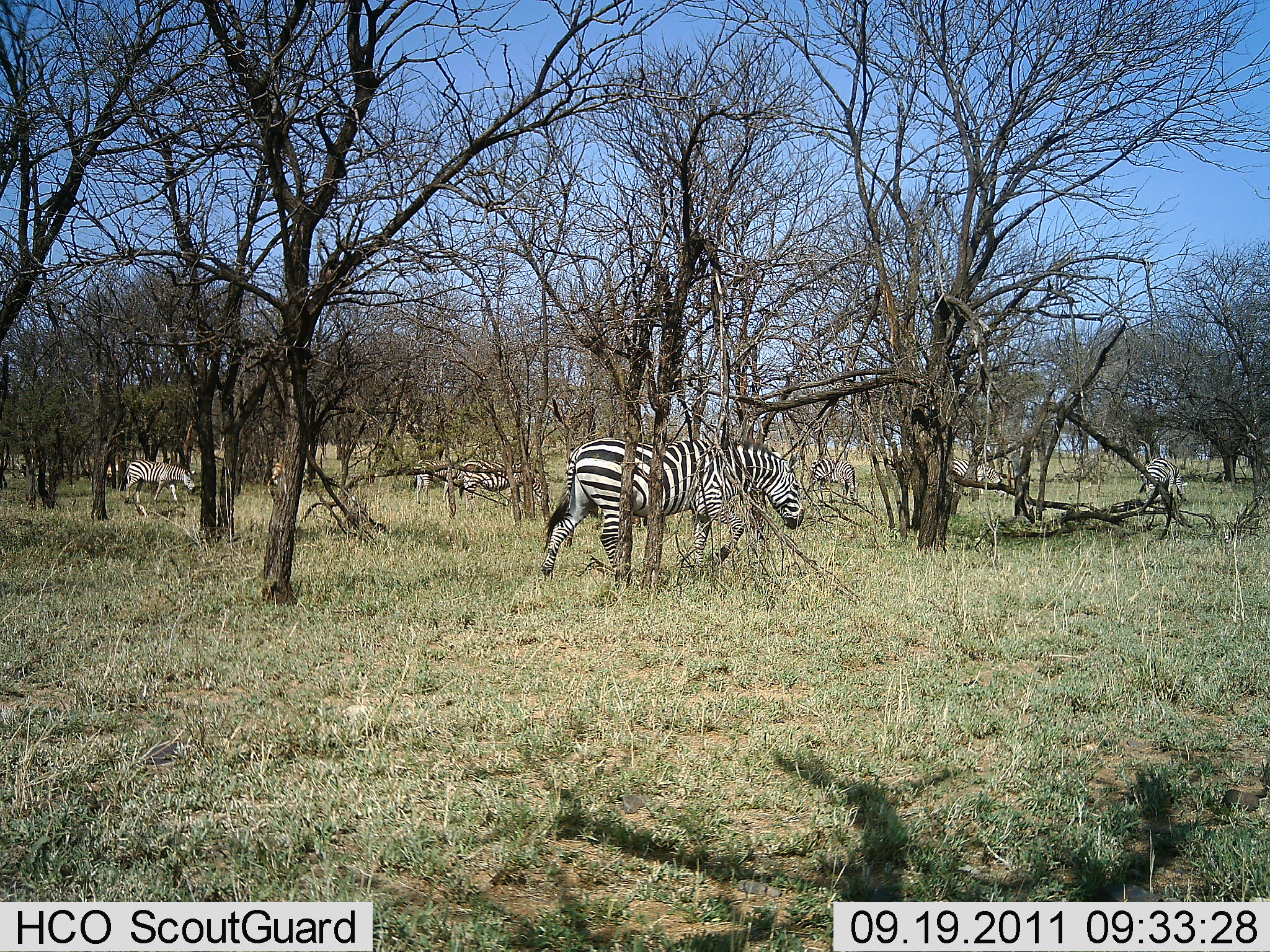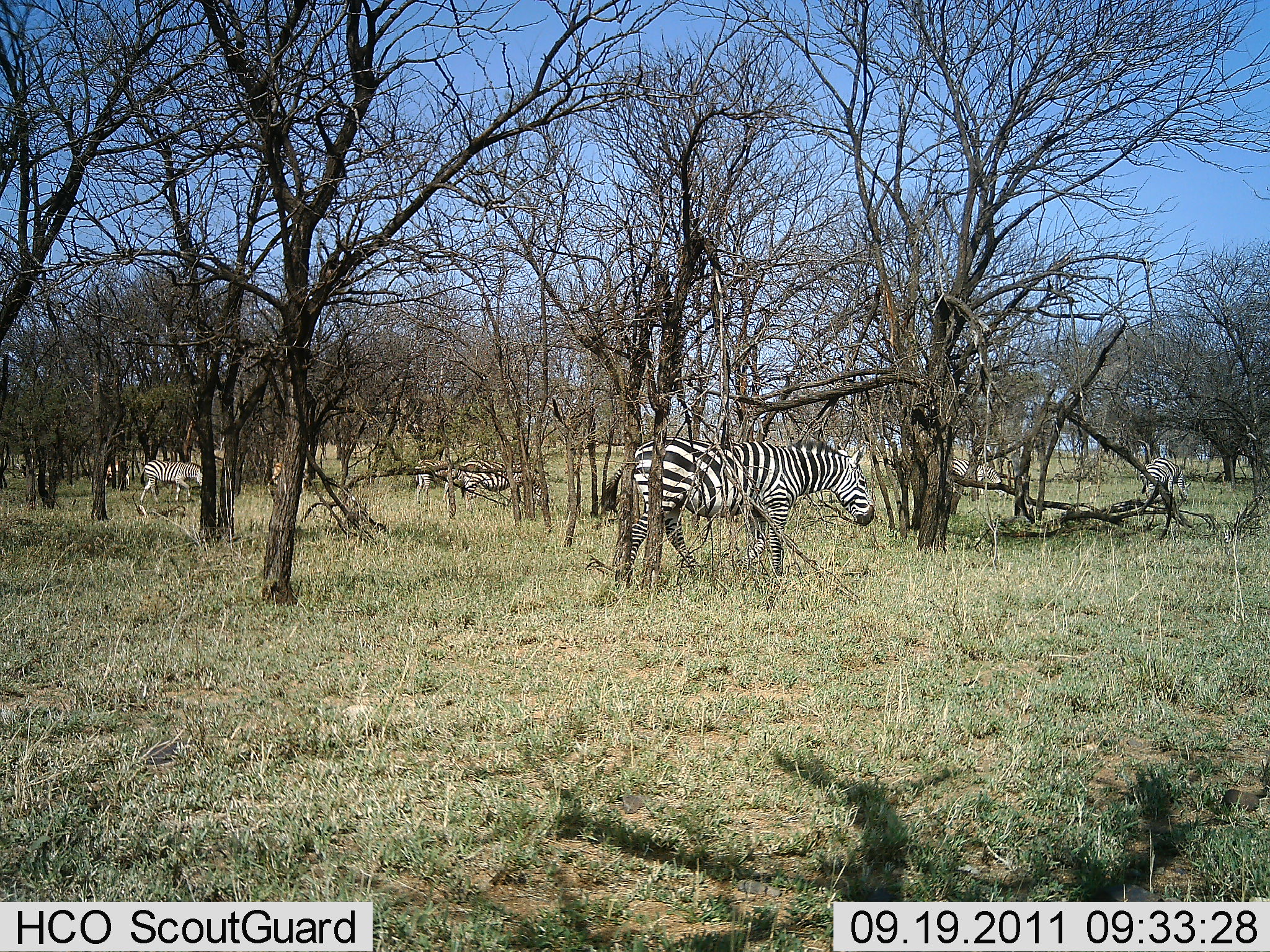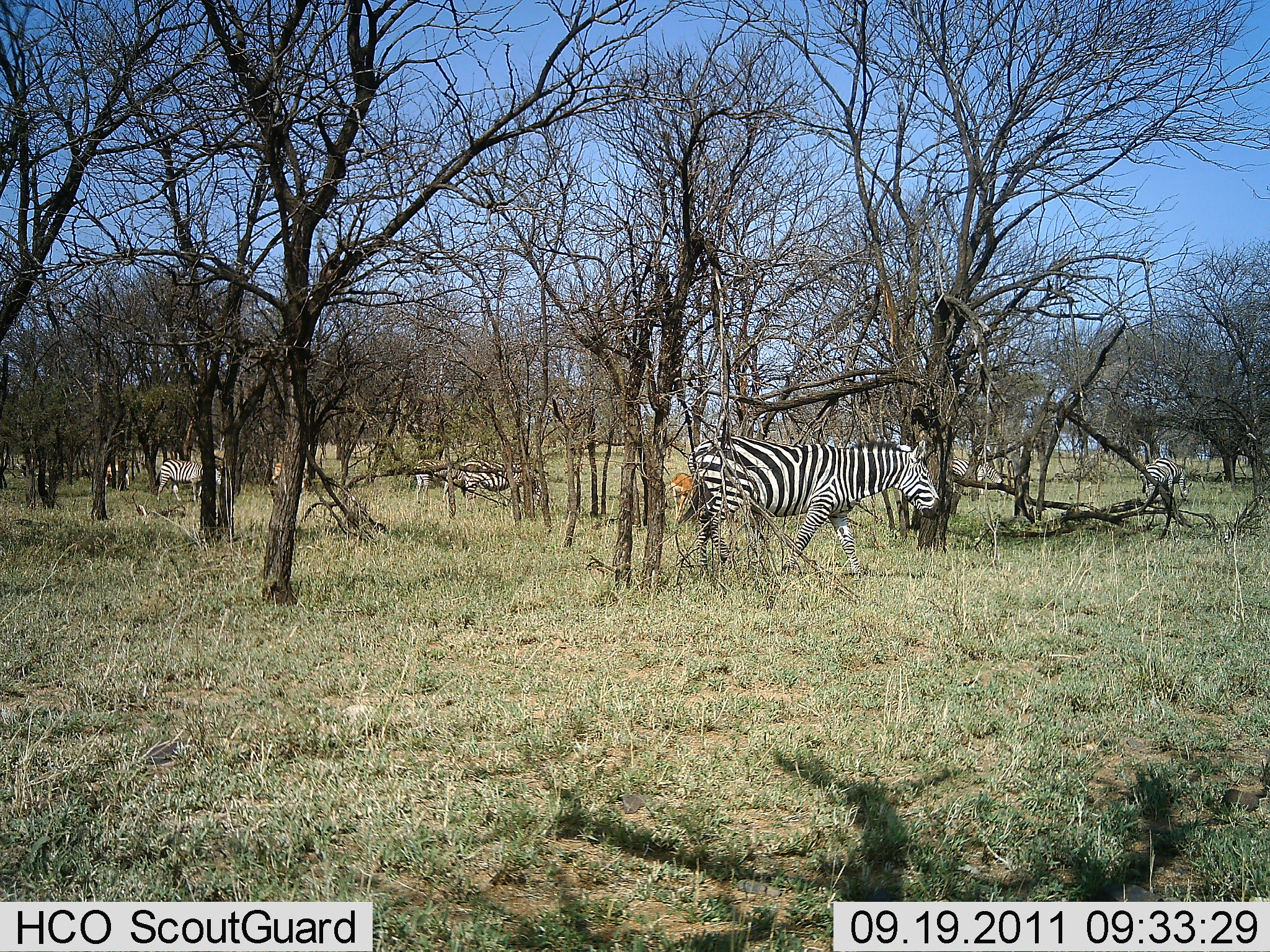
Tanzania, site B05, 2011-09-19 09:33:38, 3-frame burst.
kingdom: Animalia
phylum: Chordata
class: Mammalia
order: Perissodactyla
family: Equidae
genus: Equus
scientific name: Equus quagga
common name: plains zebra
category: zebra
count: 4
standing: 31%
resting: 0%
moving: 85%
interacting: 8%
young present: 0%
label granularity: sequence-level